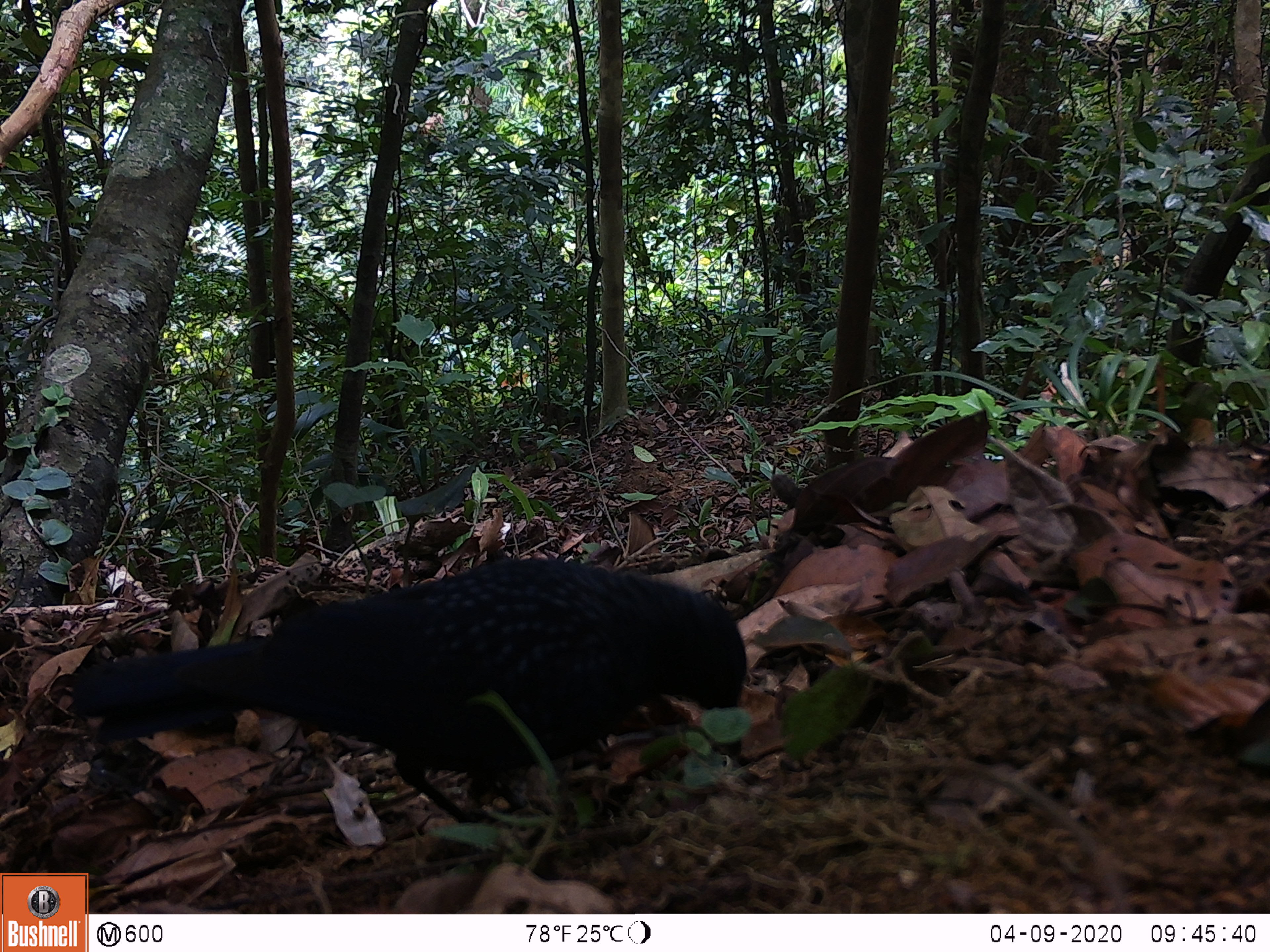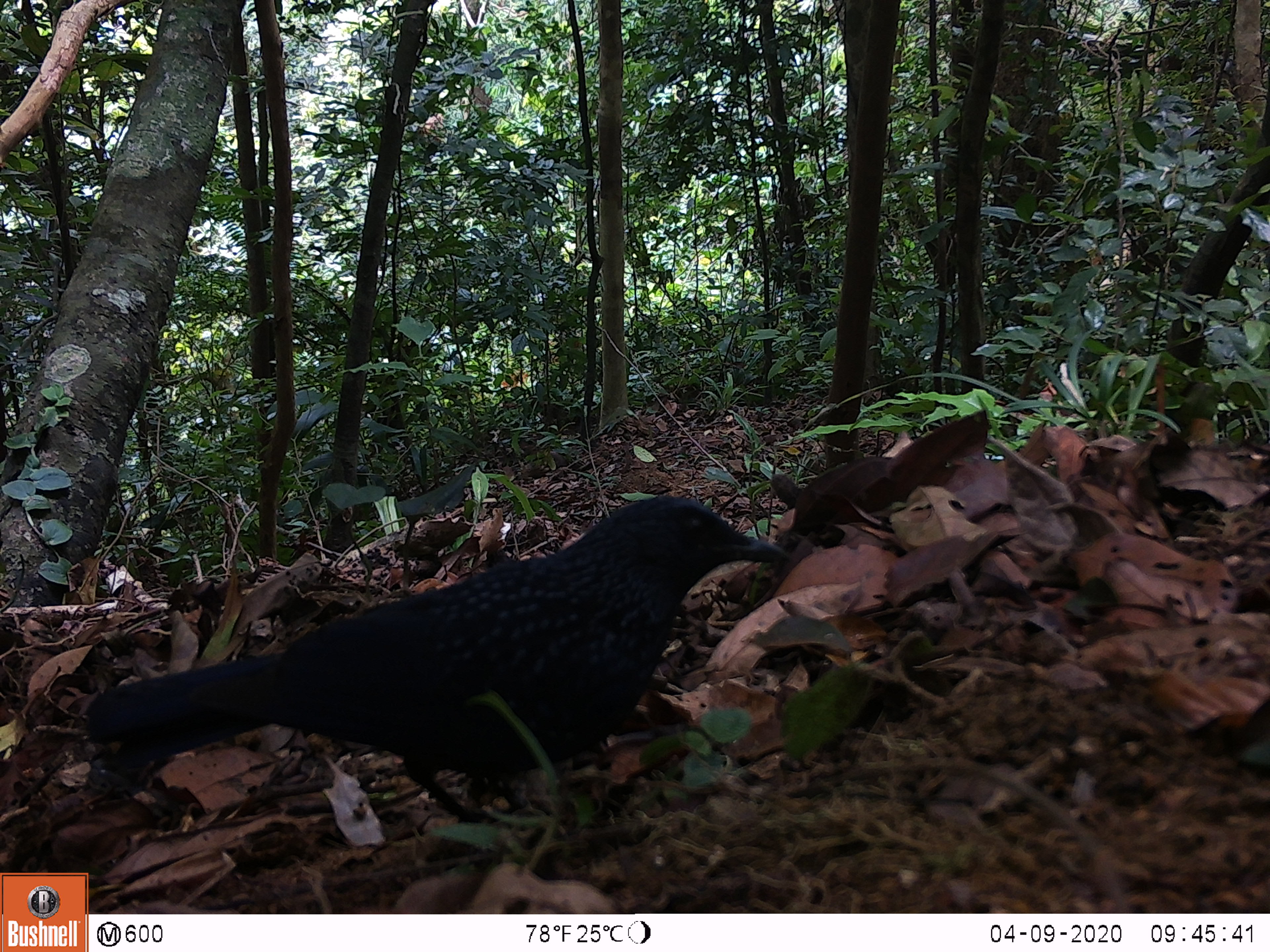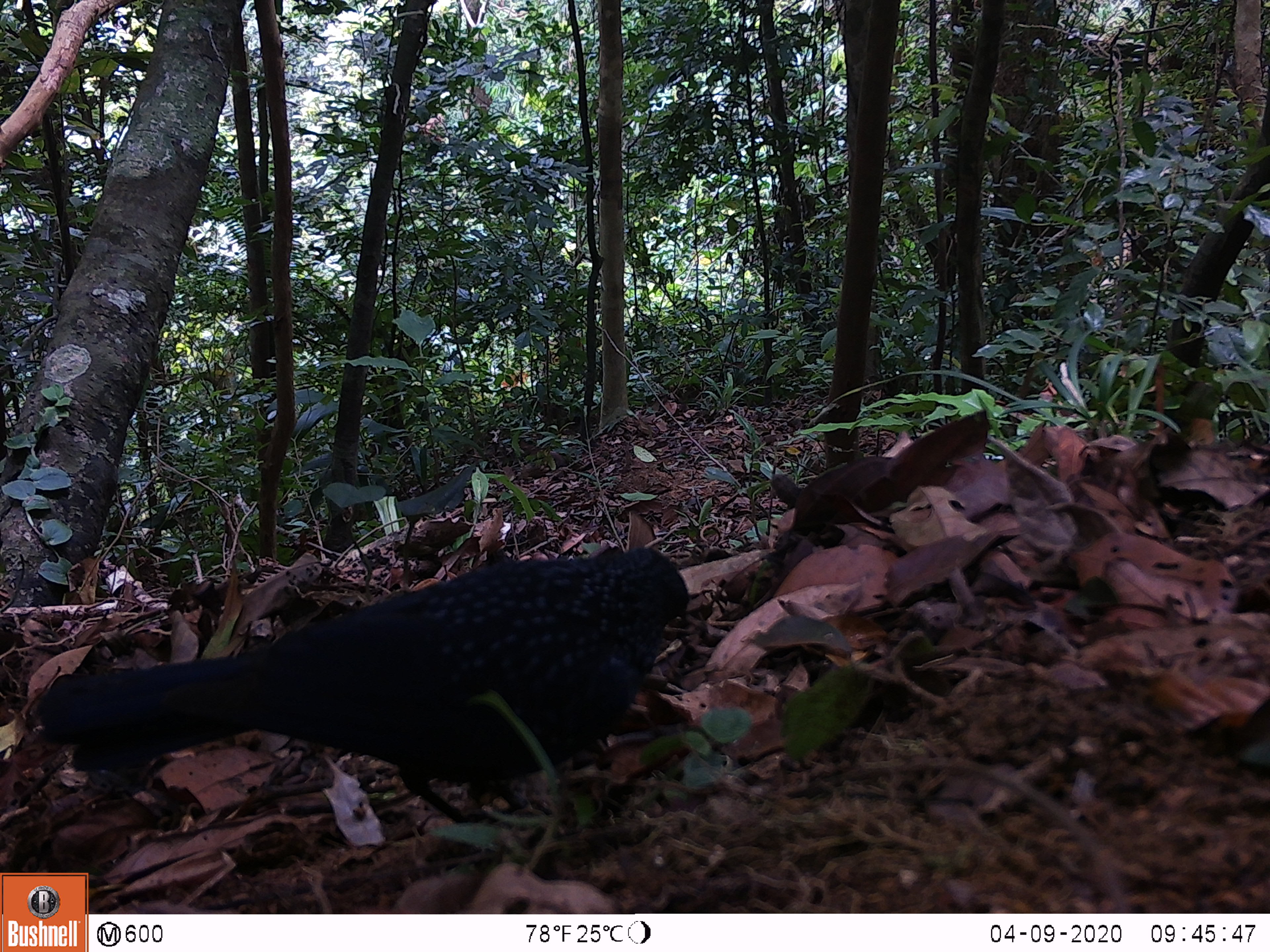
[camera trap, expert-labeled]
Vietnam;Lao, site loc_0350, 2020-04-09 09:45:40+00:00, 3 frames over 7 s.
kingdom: Animalia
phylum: Chordata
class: Aves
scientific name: Aves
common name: bird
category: unidentified bird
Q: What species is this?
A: Unidentified bird (bird) (Aves).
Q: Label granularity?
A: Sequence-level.